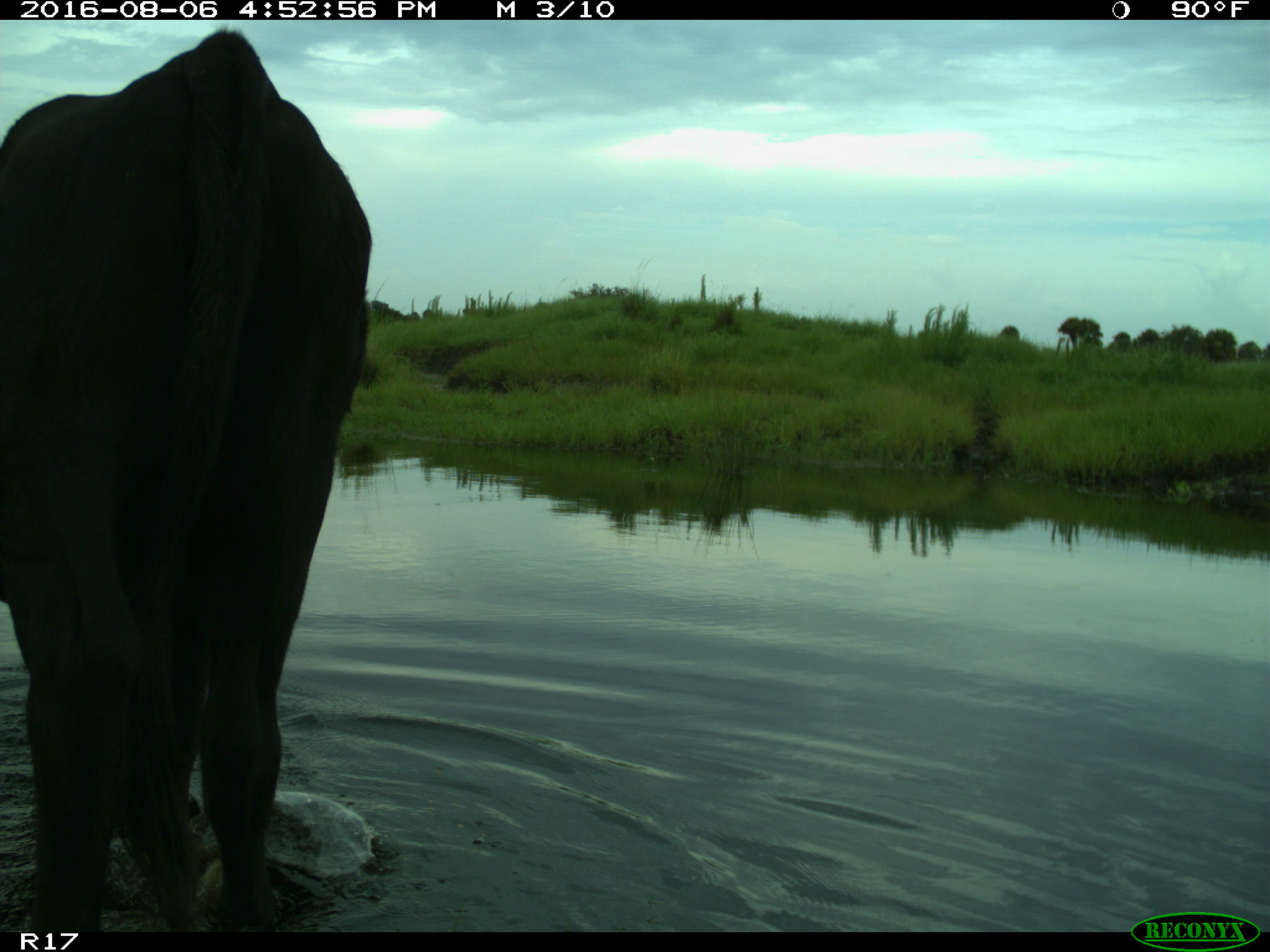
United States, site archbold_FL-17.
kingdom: Animalia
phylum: Chordata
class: Mammalia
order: Artiodactyla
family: Bovidae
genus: Bos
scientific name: Bos taurus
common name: domestic cow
Bos taurus (domestic cow).